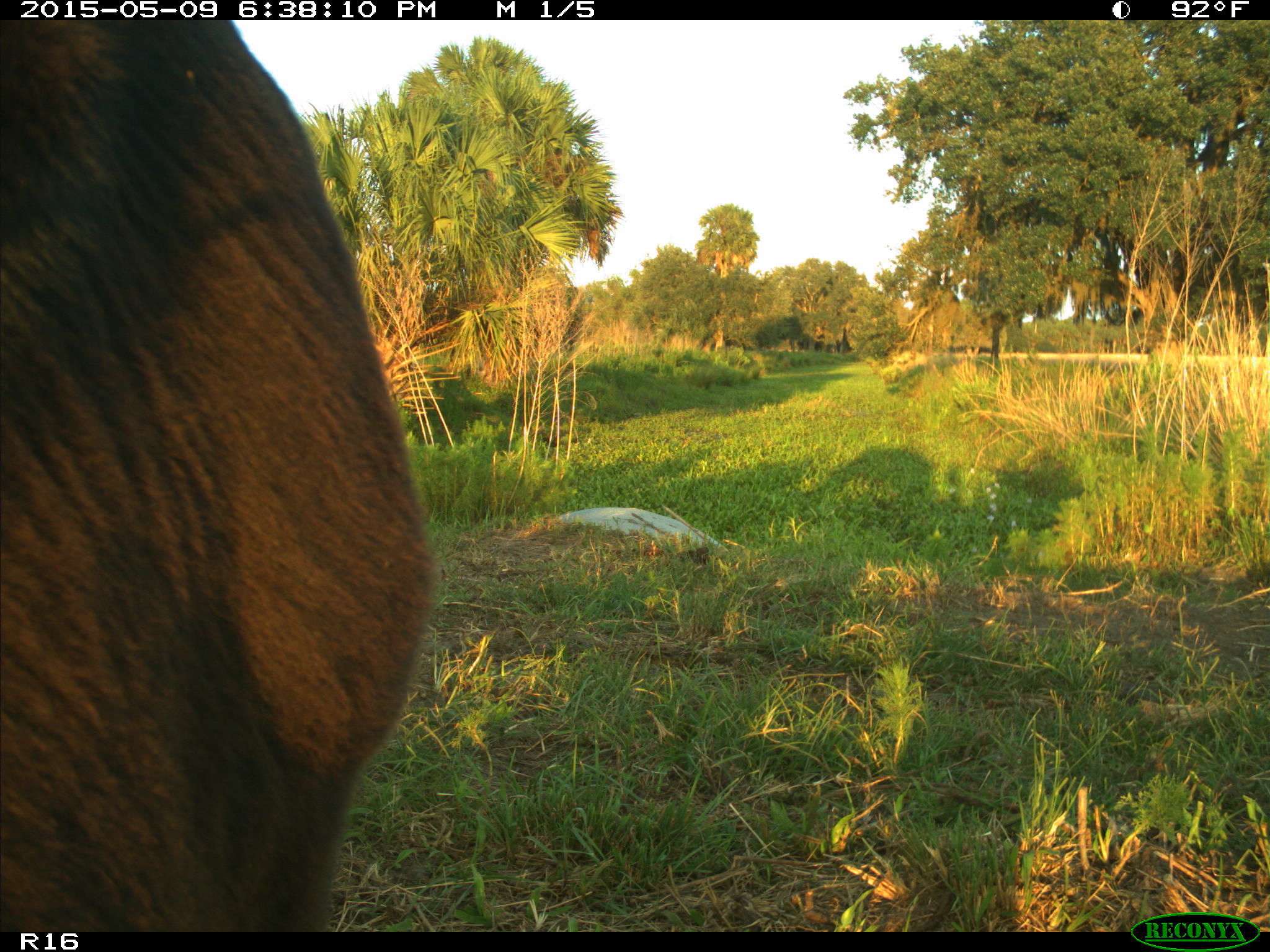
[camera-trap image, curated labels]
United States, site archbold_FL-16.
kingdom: Animalia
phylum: Chordata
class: Mammalia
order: Artiodactyla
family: Bovidae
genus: Bos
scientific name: Bos taurus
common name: domestic cow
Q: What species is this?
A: Bos taurus (domestic cow).